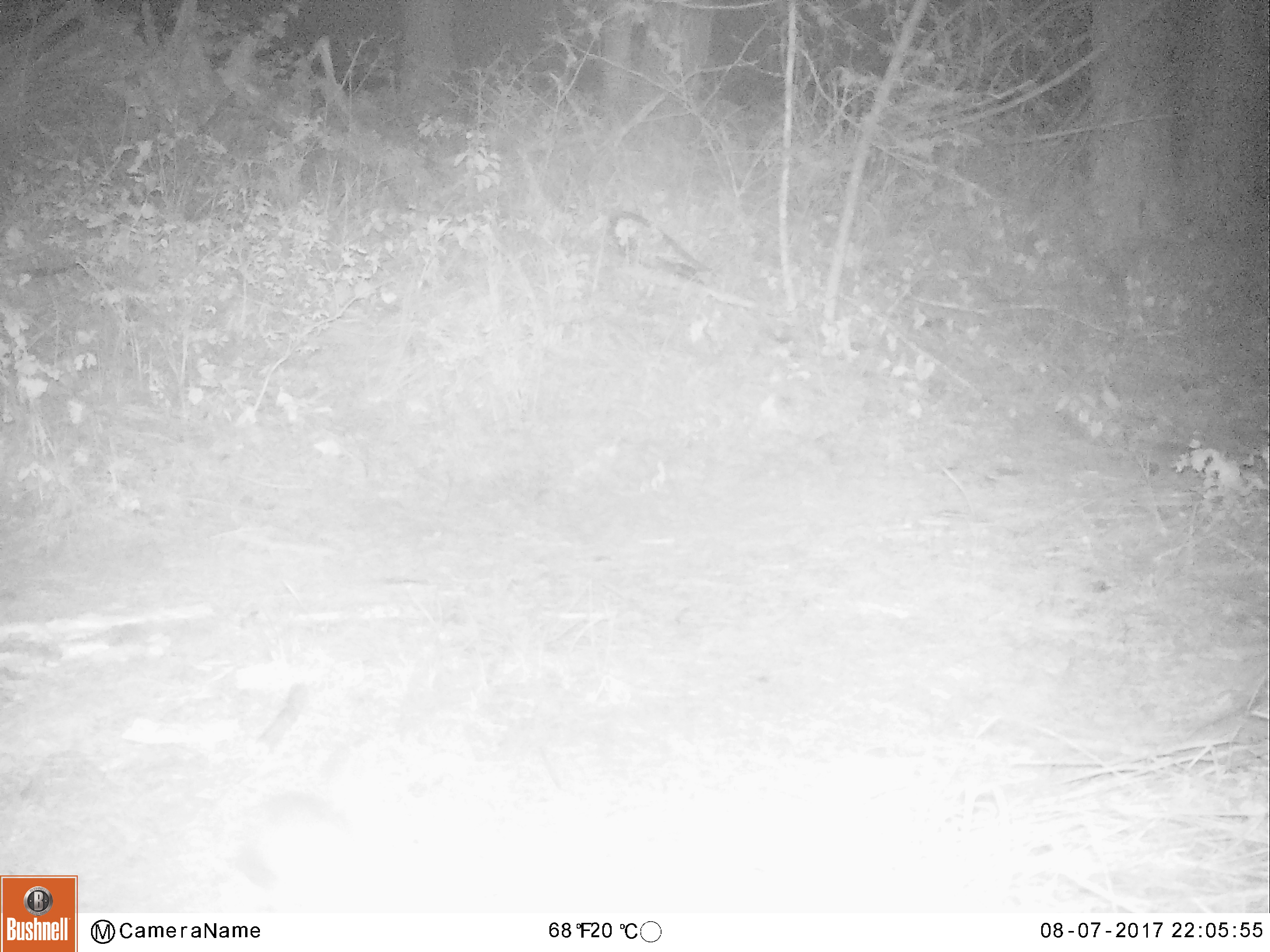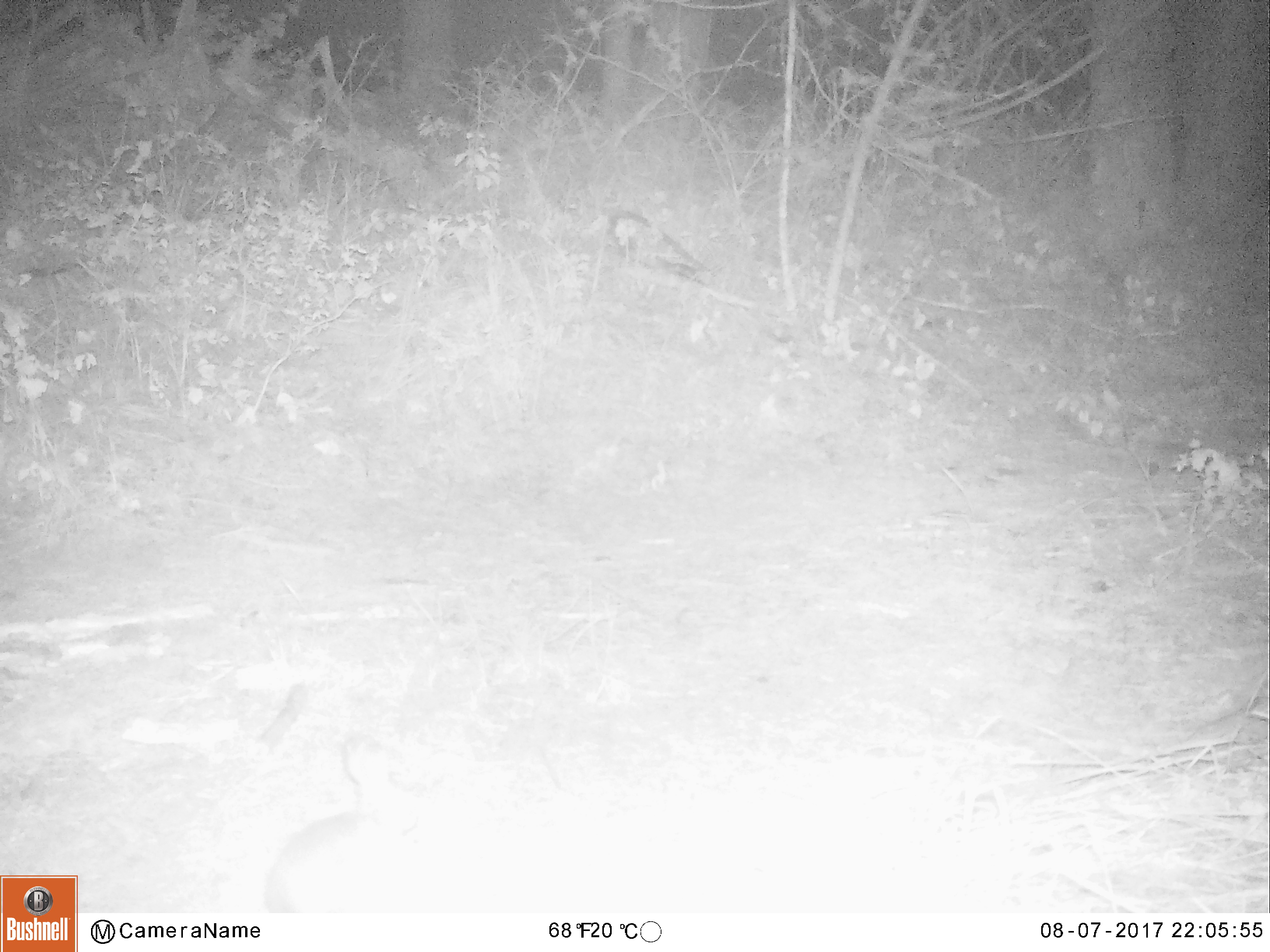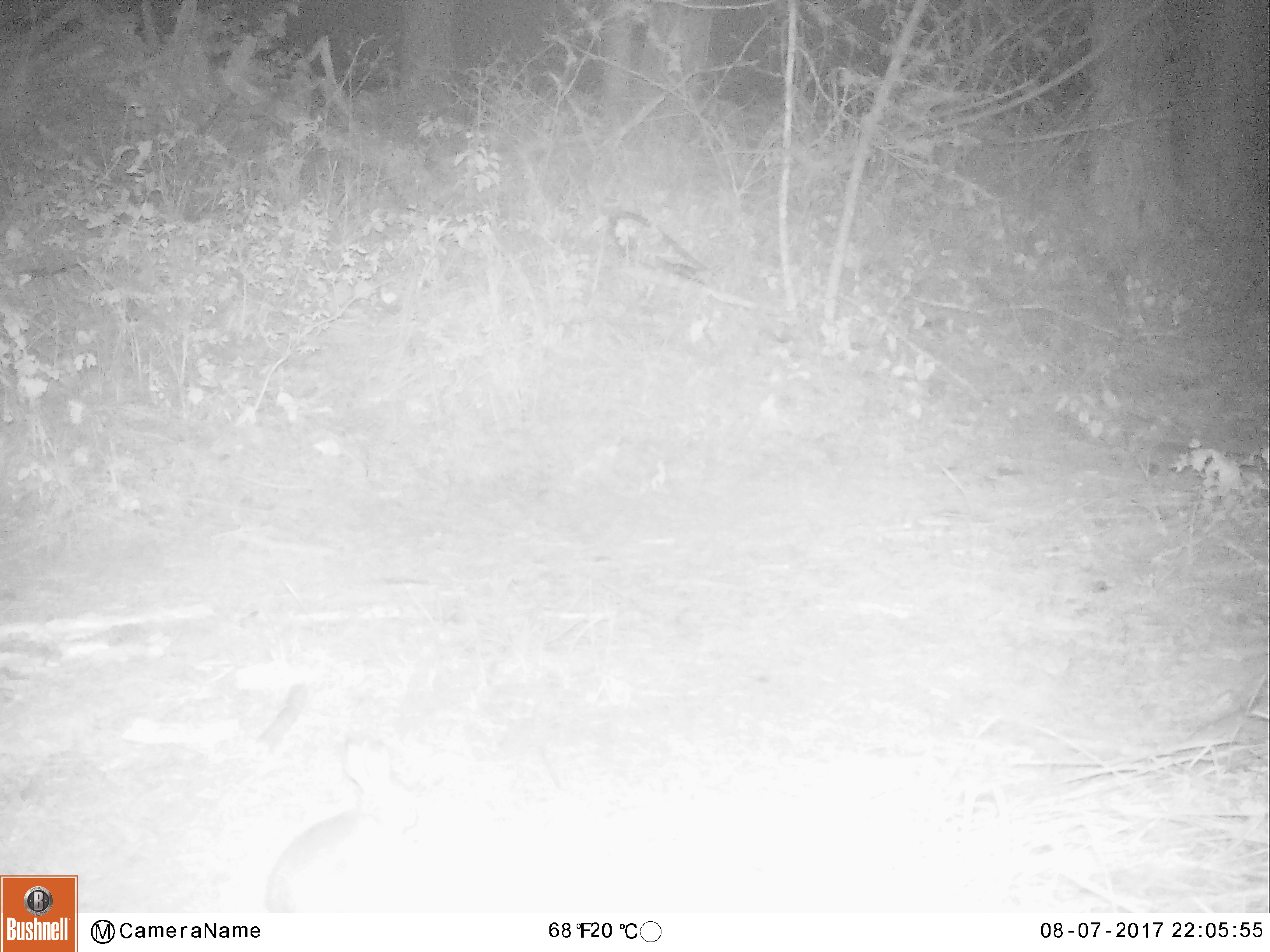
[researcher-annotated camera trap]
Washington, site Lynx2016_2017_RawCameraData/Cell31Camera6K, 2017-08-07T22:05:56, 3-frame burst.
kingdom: Animalia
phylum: Chordata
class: Mammalia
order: Lagomorpha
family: Leporidae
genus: Lepus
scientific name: Lepus americanus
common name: snowshoe hare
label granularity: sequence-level